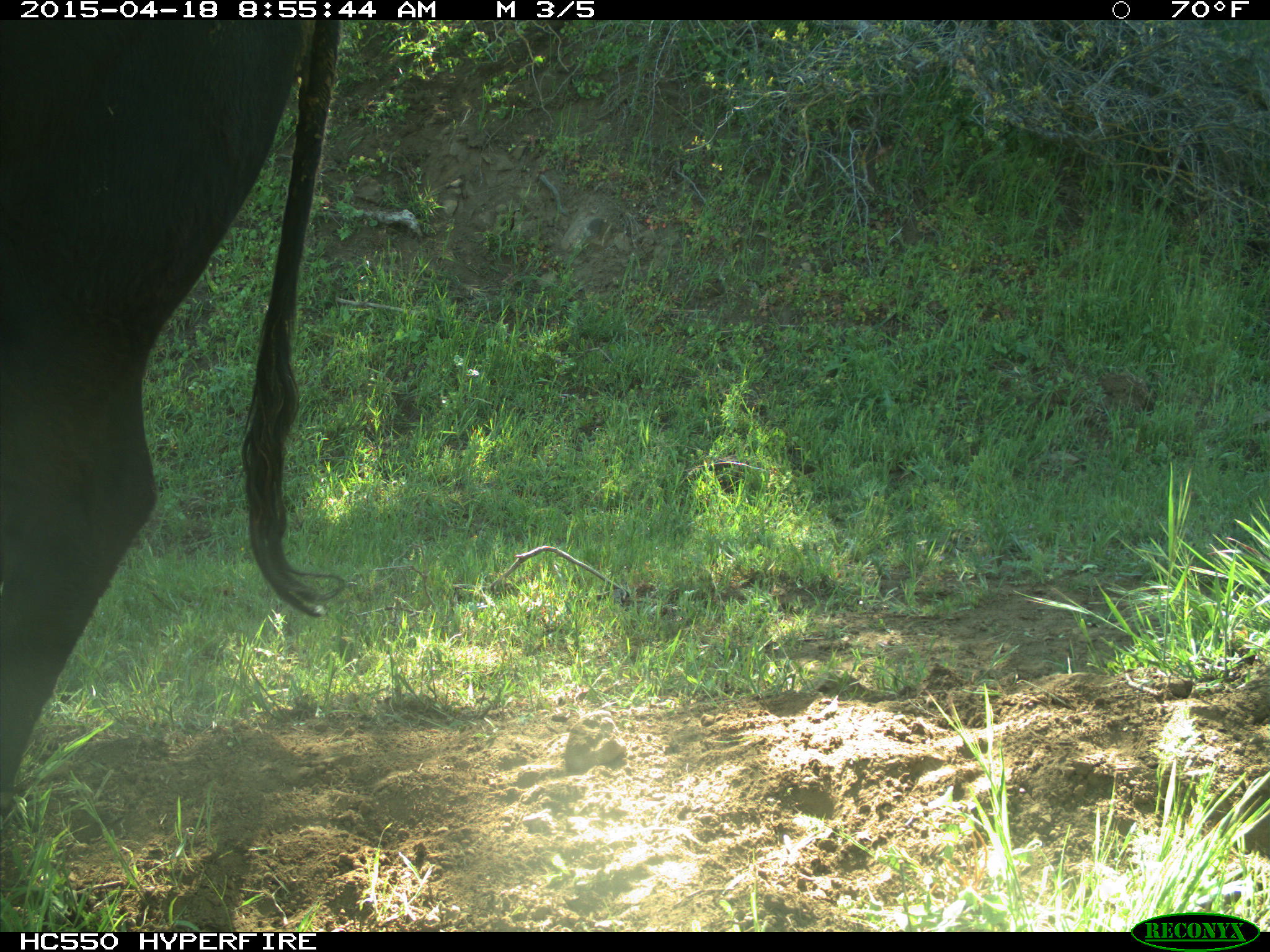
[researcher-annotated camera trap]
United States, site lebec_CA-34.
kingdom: Animalia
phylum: Chordata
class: Mammalia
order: Artiodactyla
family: Bovidae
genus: Bos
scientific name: Bos taurus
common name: domestic cow